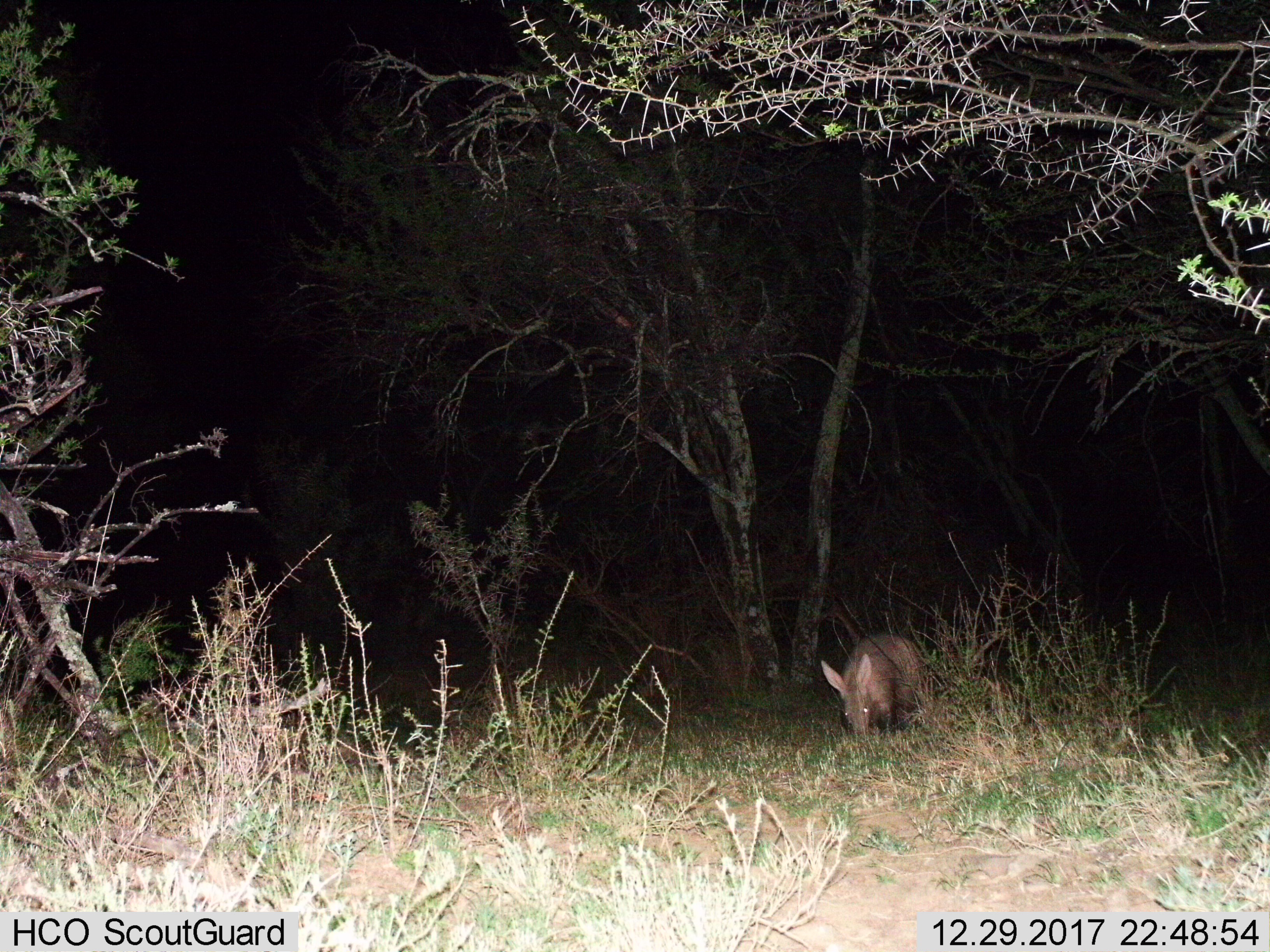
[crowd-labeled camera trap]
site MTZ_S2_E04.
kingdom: Animalia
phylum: Chordata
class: Mammalia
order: Tubulidentata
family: Orycteropodidae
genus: Orycteropus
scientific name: Orycteropus afer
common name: aardvark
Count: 1.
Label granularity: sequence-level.